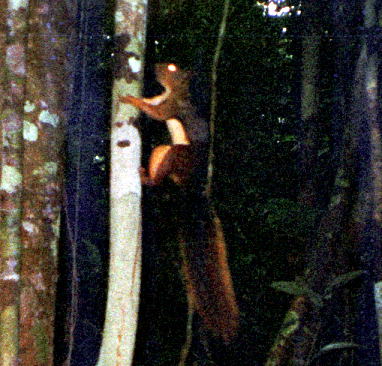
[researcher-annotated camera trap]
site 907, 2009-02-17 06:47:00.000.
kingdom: Animalia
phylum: Chordata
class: Mammalia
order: Rodentia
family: Sciuridae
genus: Sciurus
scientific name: Sciurus igniventris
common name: northern amazon red squirrel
Sciurus igniventris (northern amazon red squirrel).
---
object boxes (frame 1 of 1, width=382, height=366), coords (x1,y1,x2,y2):
sciurus igniventris: (118,60,240,342)